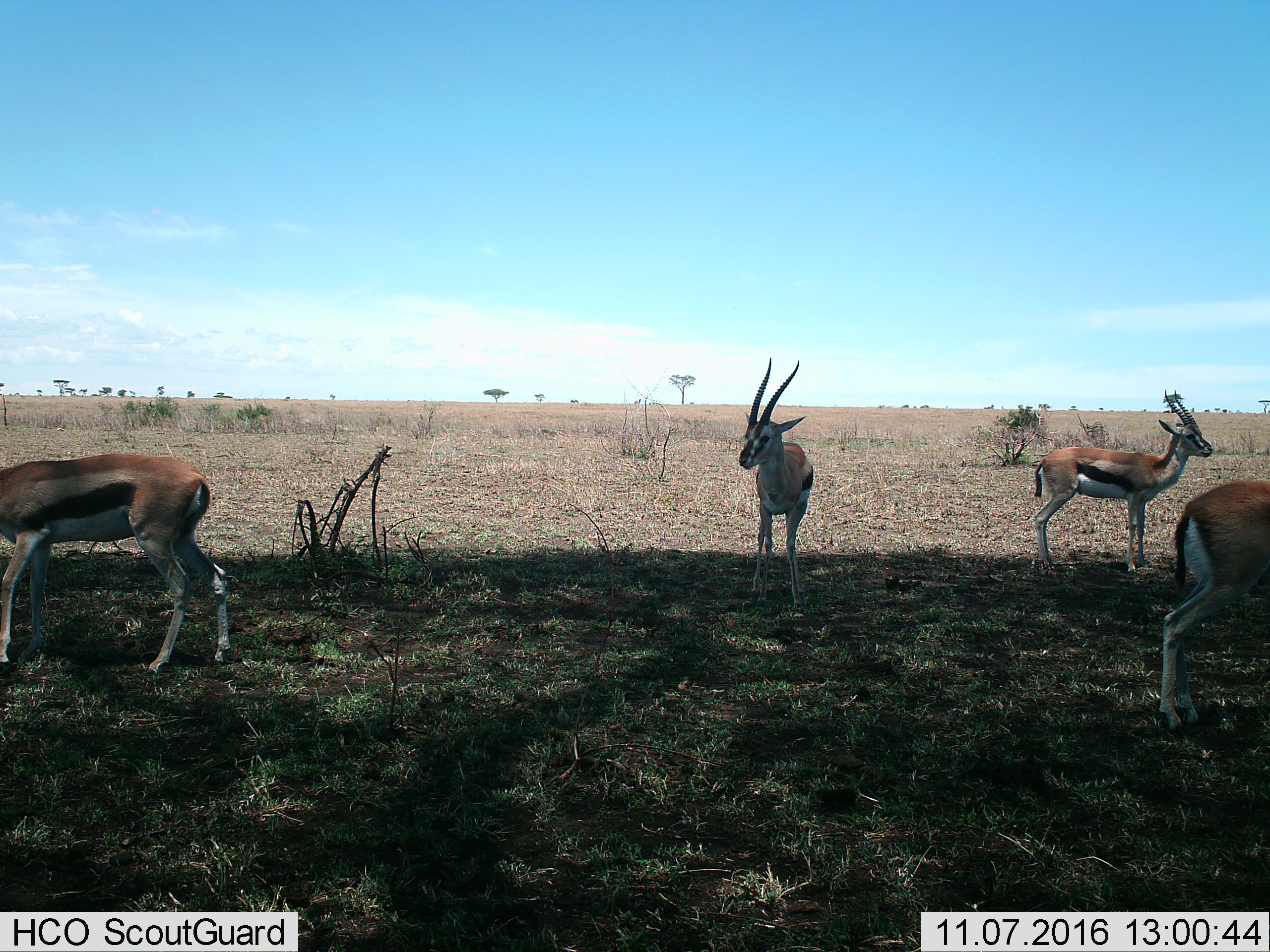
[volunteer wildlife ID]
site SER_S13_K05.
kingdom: Animalia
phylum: Chordata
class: Mammalia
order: Artiodactyla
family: Bovidae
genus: Eudorcas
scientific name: Eudorcas thomsonii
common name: thomson's gazelle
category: gazellethomsons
Gazellethomsons (thomson's gazelle) (Eudorcas thomsonii), count 4. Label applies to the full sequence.